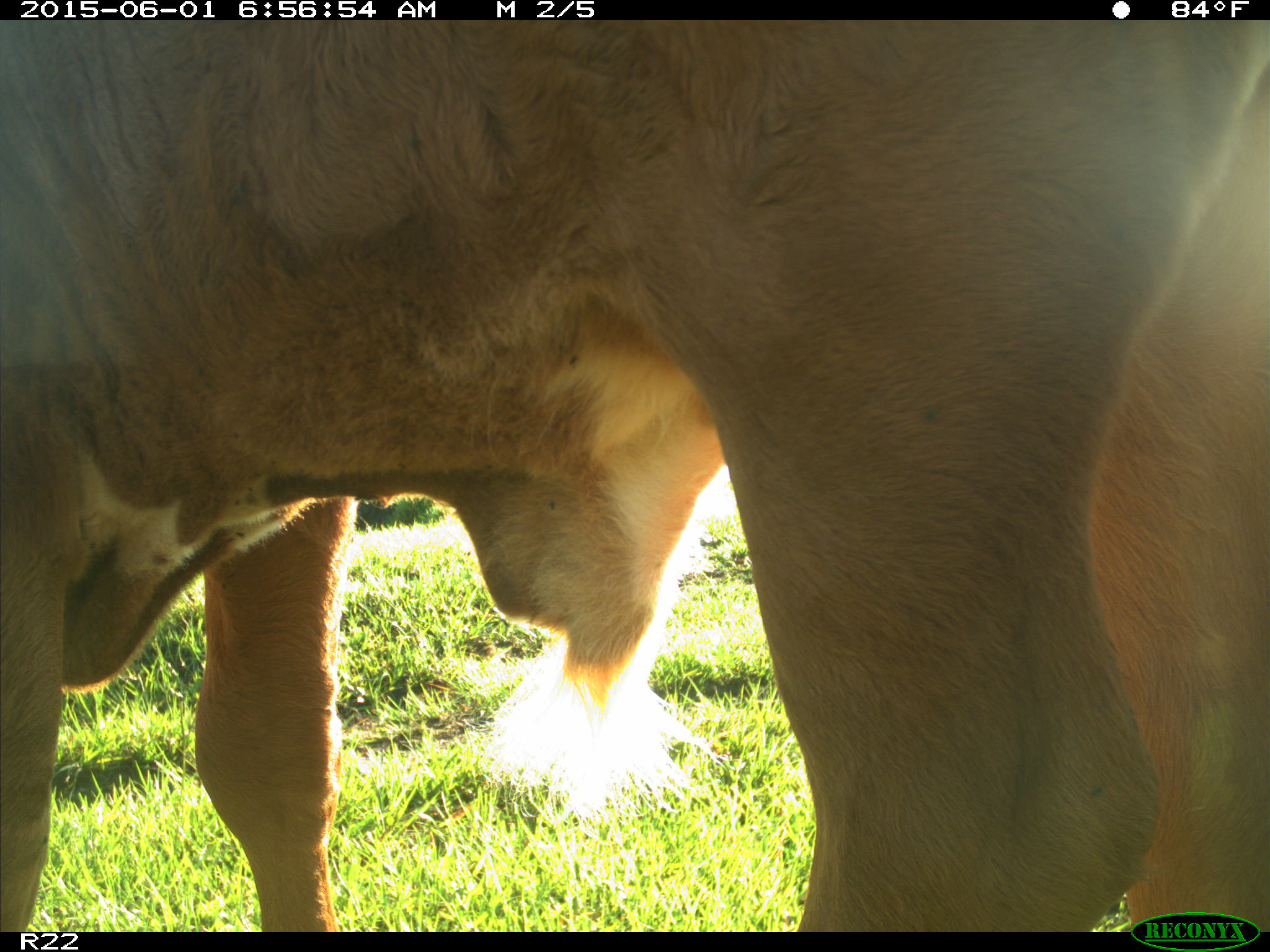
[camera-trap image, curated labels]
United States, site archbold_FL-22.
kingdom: Animalia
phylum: Chordata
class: Mammalia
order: Artiodactyla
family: Bovidae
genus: Bos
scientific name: Bos taurus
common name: domestic cow